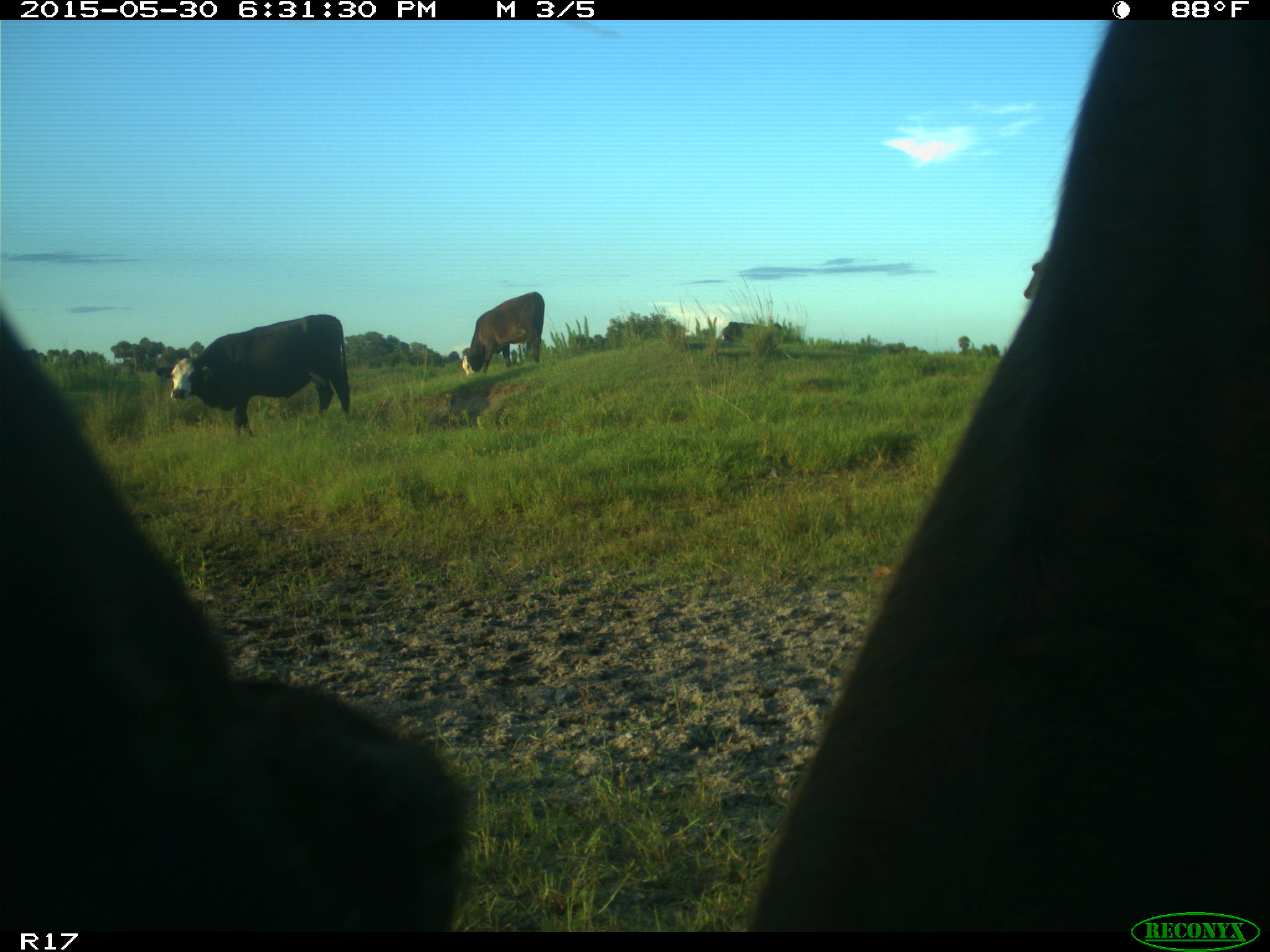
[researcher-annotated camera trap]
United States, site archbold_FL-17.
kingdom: Animalia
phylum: Chordata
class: Mammalia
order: Artiodactyla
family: Bovidae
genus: Bos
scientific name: Bos taurus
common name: domestic cow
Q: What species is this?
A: Bos taurus (domestic cow).